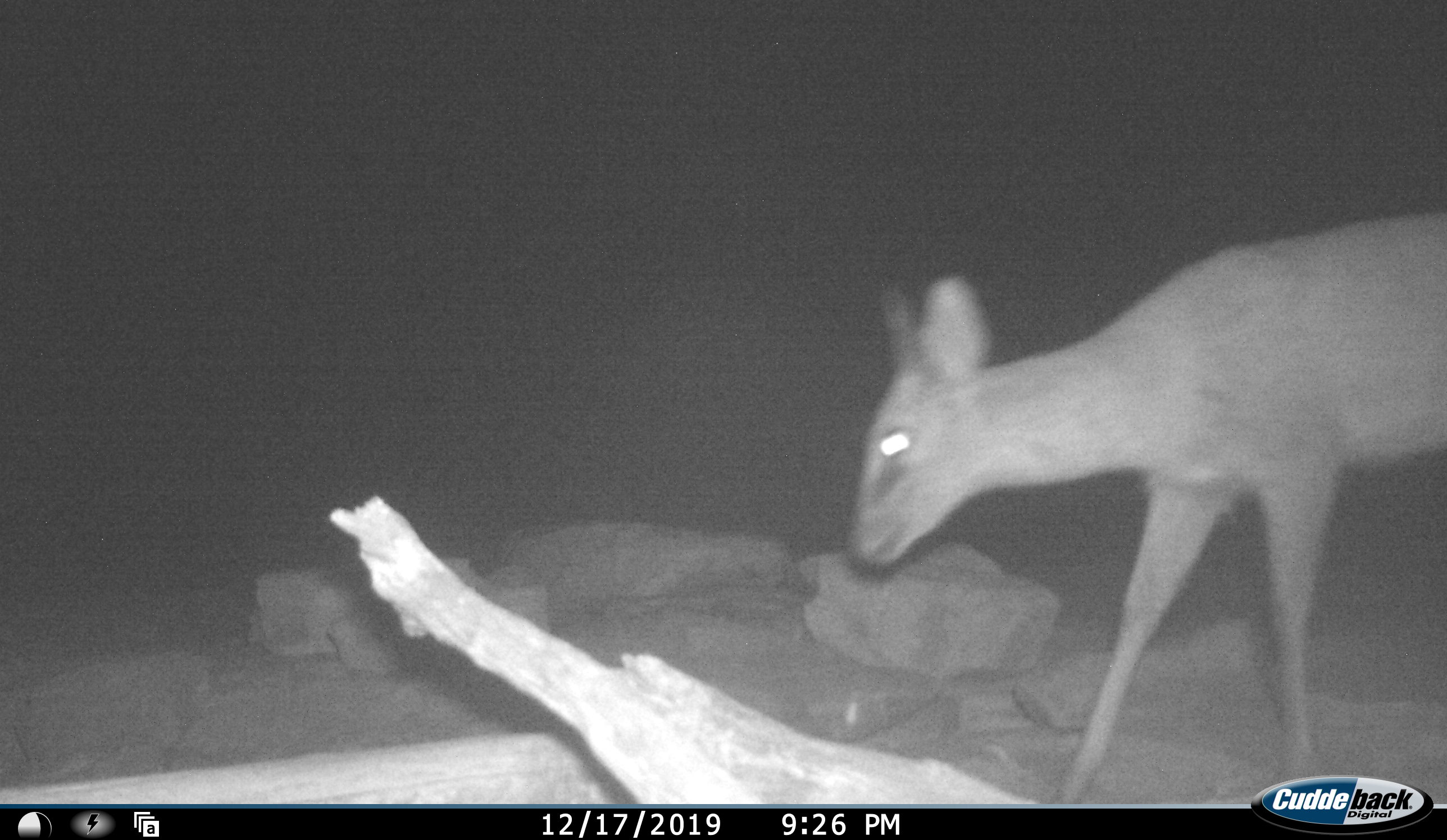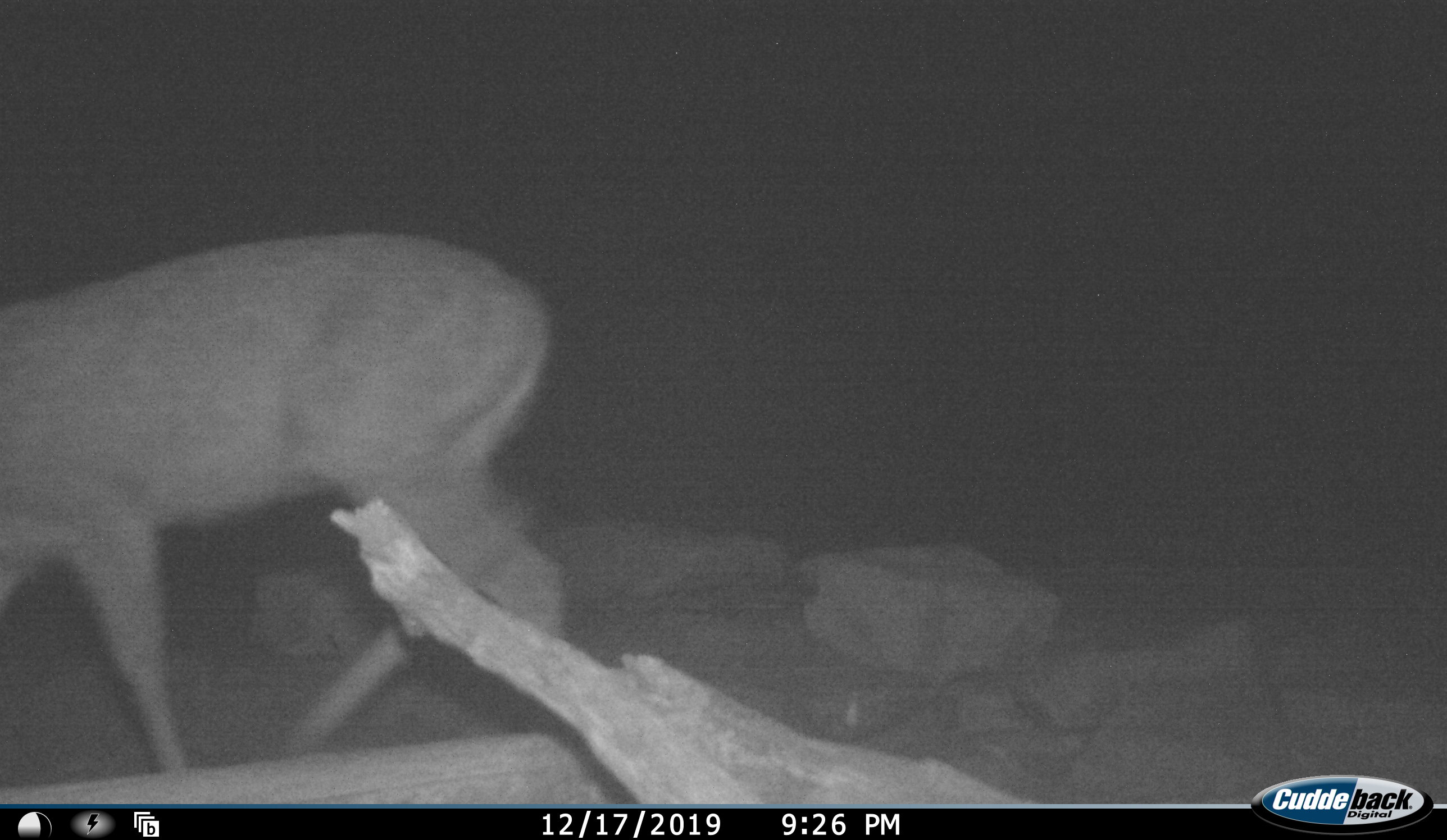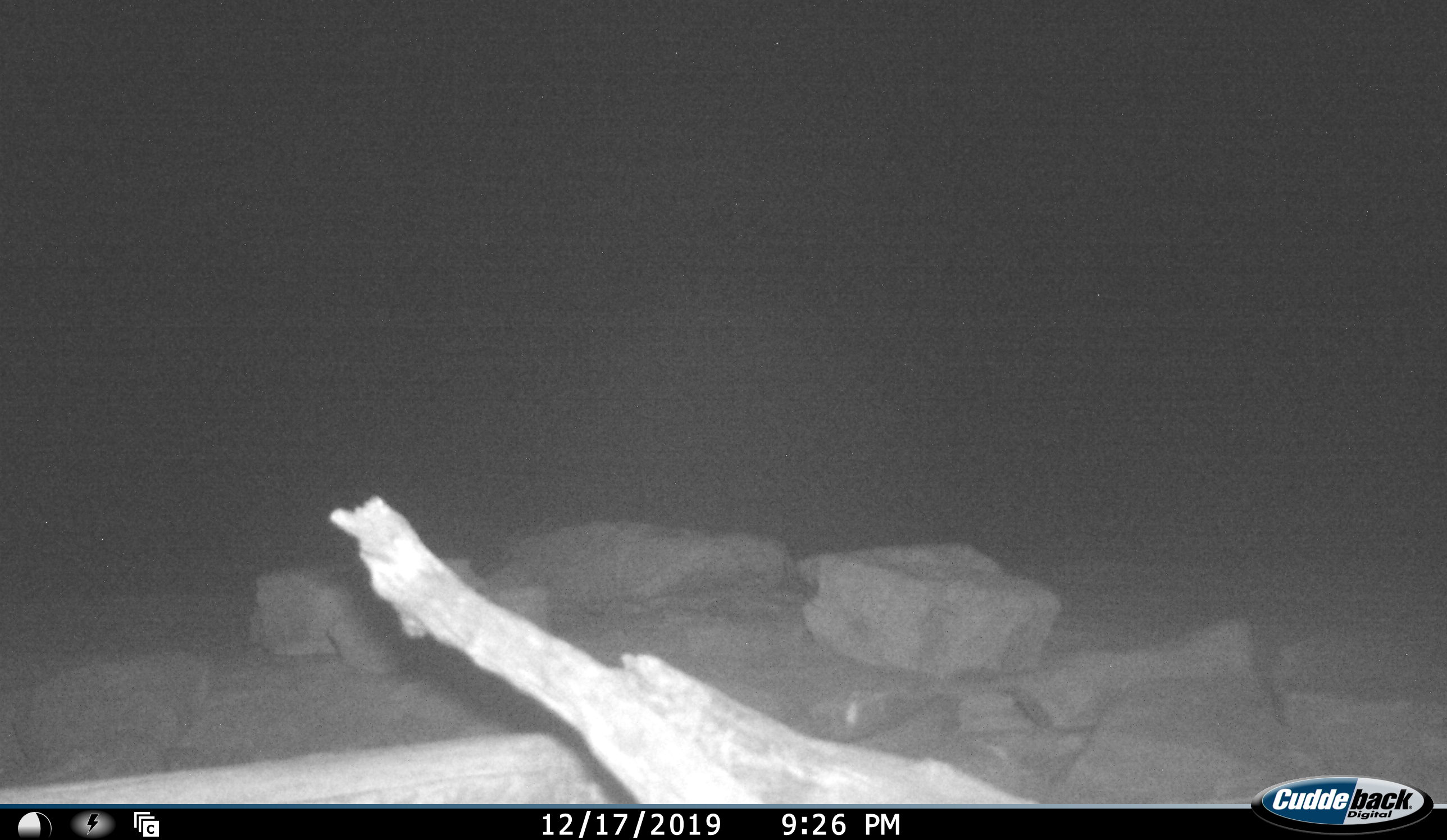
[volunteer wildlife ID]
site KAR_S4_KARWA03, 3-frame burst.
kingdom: Animalia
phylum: Chordata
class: Mammalia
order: Artiodactyla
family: Bovidae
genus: Sylvicapra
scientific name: Sylvicapra grimmia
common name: common duiker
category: duikercommongrey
Duikercommongrey (common duiker) (Sylvicapra grimmia), count 1. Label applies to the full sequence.